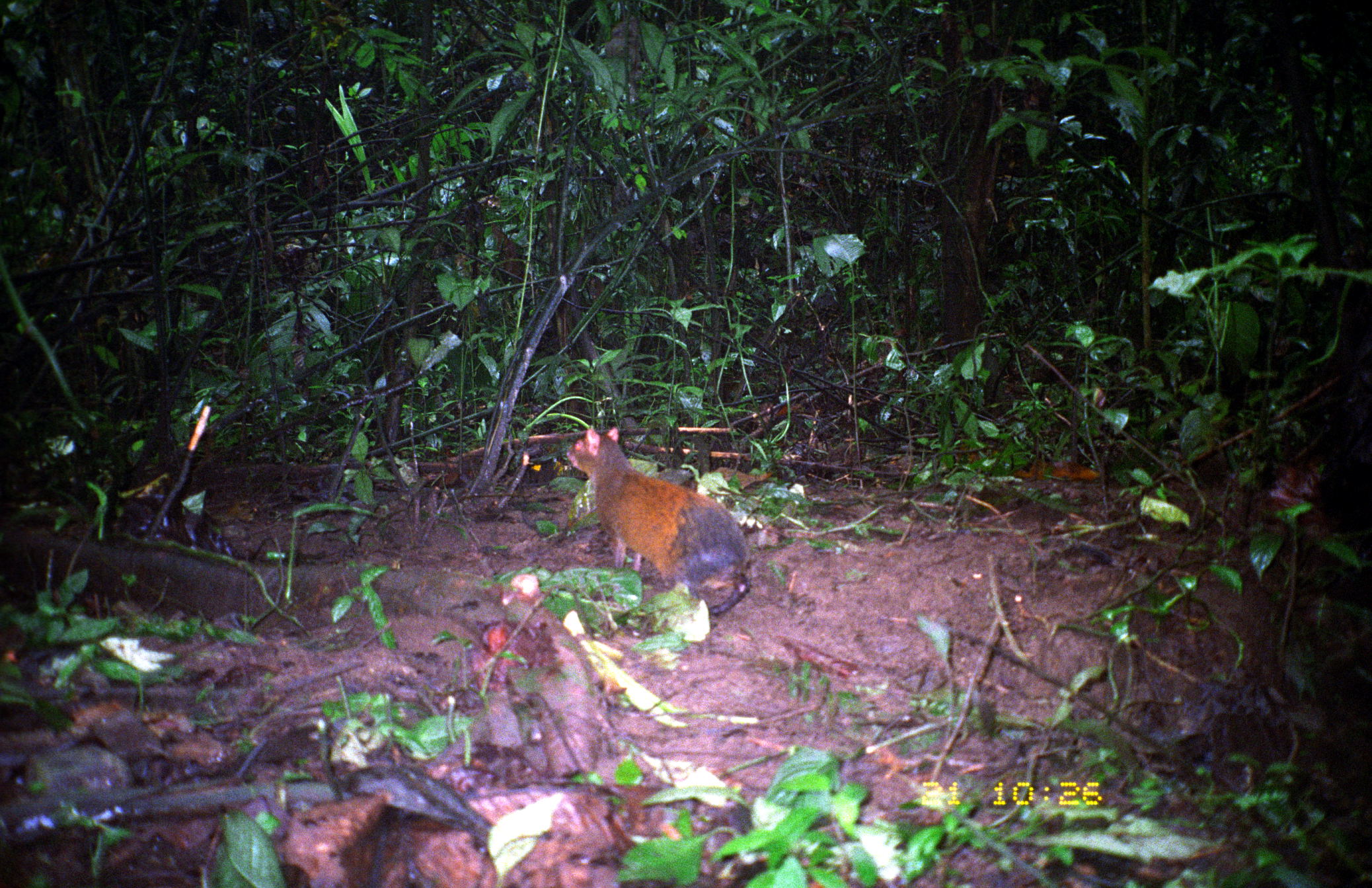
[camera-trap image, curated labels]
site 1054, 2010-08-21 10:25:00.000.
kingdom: Animalia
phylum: Chordata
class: Mammalia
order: Rodentia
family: Dasyproctidae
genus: Dasyprocta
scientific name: Dasyprocta punctata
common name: central american agouti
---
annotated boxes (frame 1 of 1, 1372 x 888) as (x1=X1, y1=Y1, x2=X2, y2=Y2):
dasyprocta punctata: (x1=563, y1=424, x2=750, y2=613)